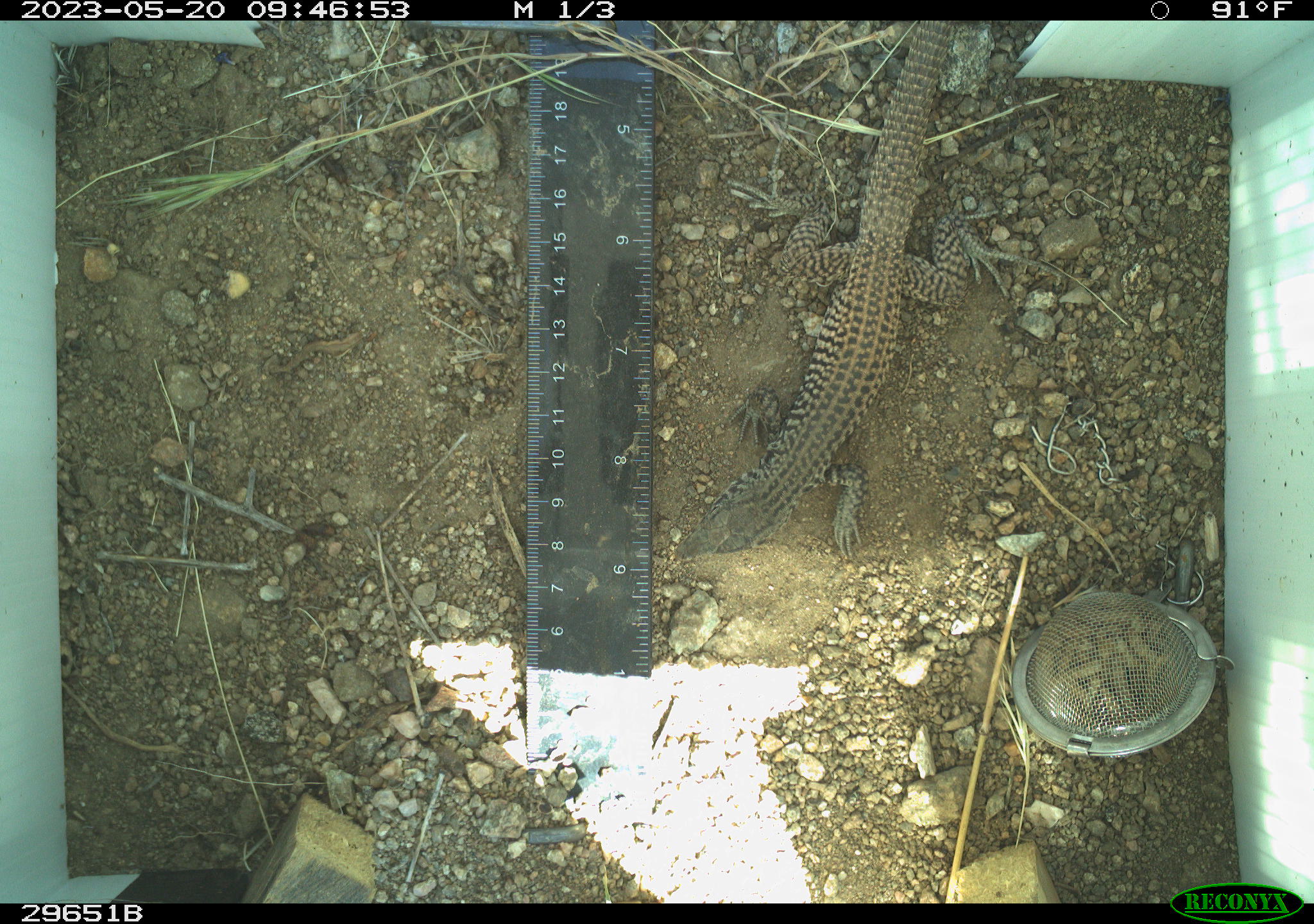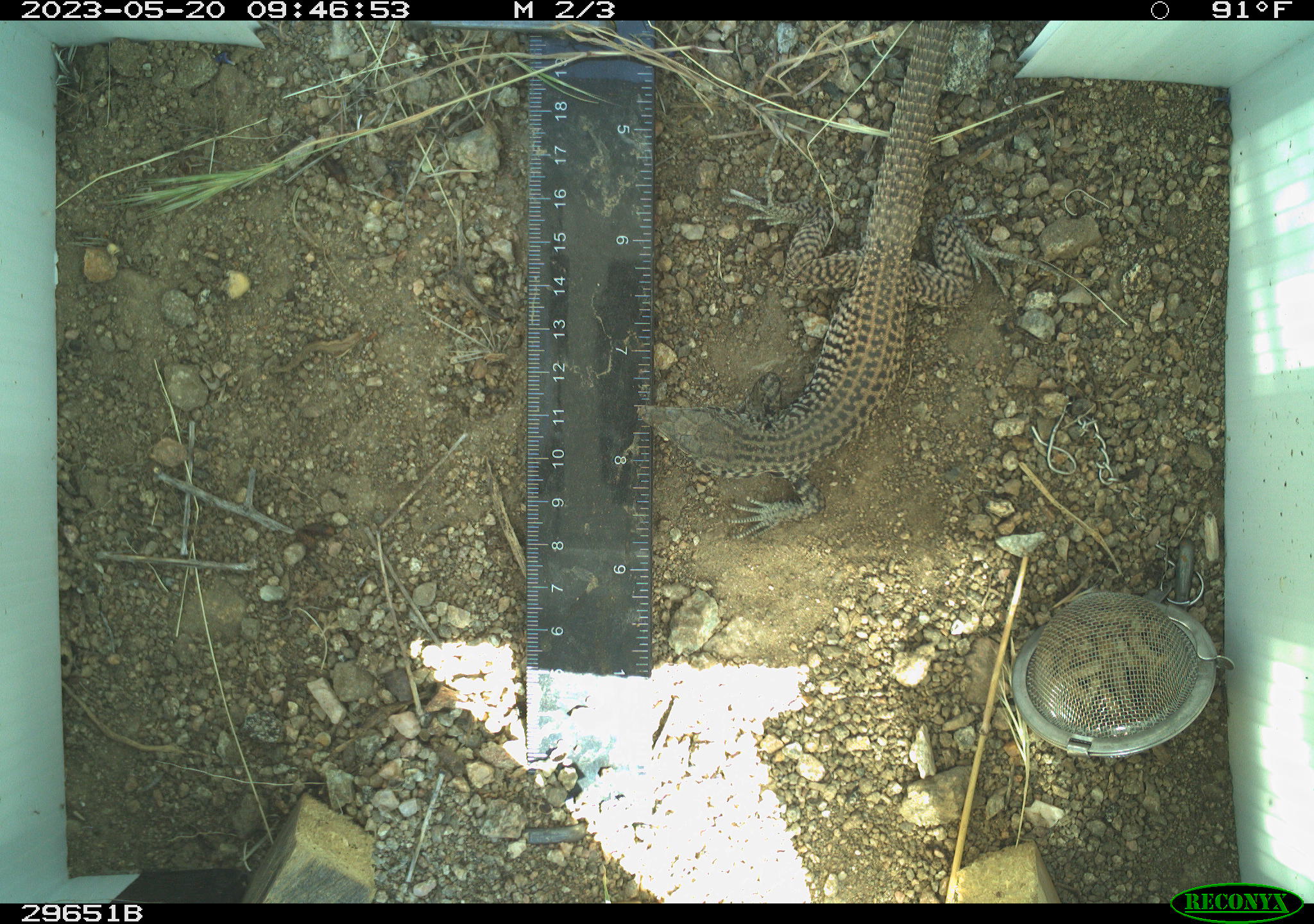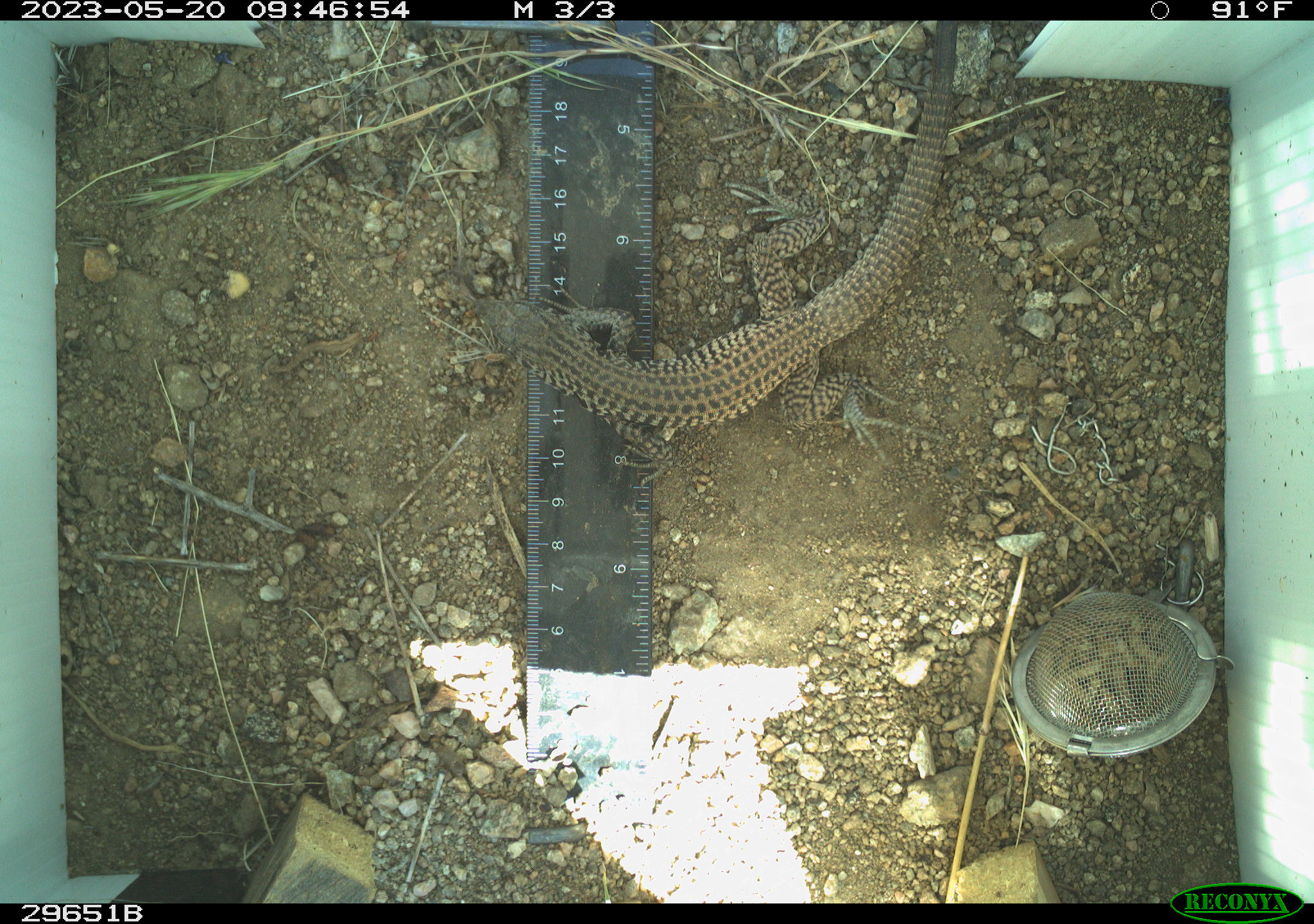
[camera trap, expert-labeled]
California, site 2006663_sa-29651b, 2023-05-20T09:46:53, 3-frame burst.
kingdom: Animalia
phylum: Chordata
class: Reptilia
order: Squamata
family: Teiidae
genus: Aspidoscelis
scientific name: Aspidoscelis tigris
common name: western whiptail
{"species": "western whiptail (Aspidoscelis tigris)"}